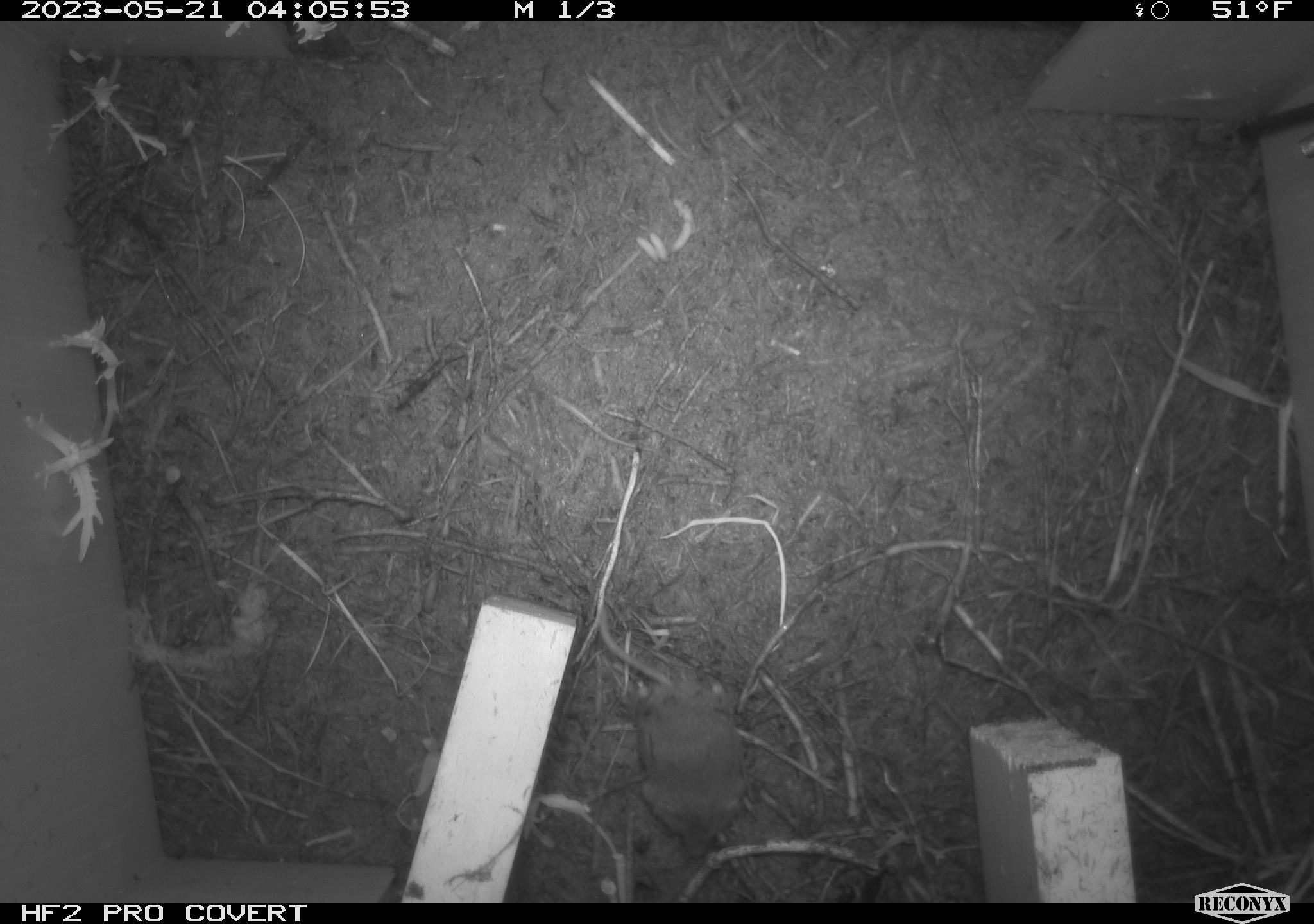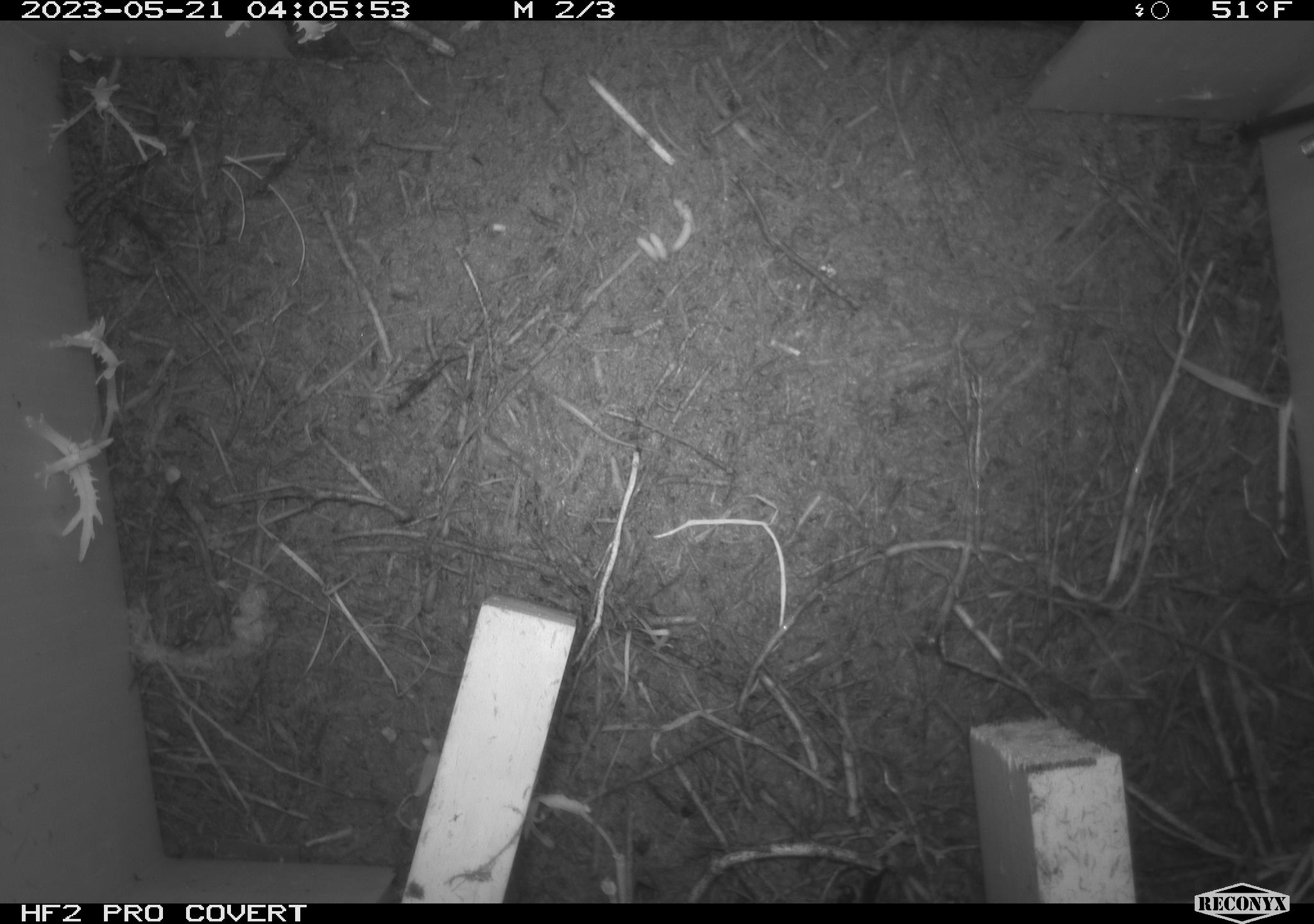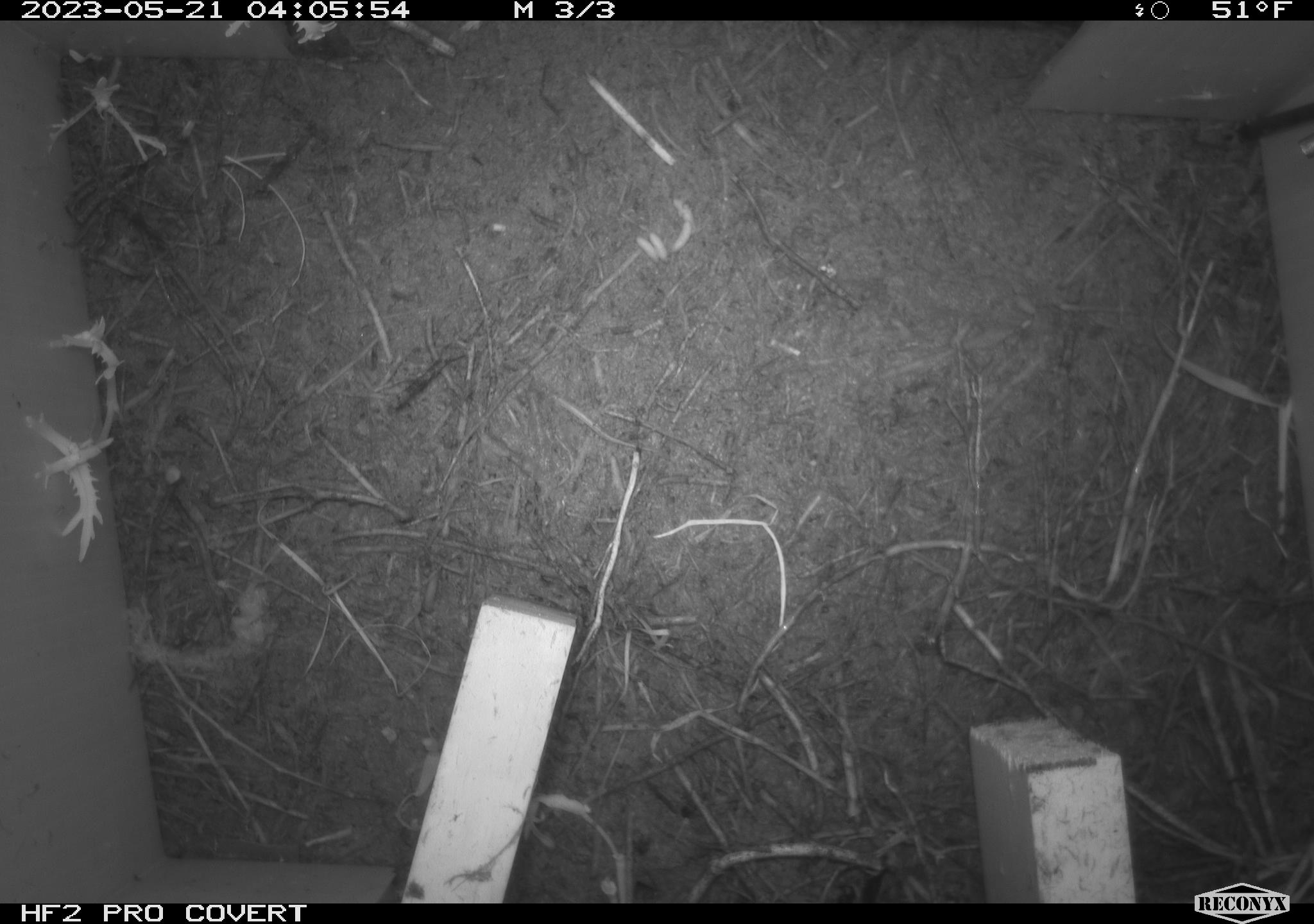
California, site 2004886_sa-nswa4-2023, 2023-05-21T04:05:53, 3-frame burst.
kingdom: Animalia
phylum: Chordata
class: Mammalia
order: Eulipotyphla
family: Soricidae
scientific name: Soricidae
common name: shrews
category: soricidae family